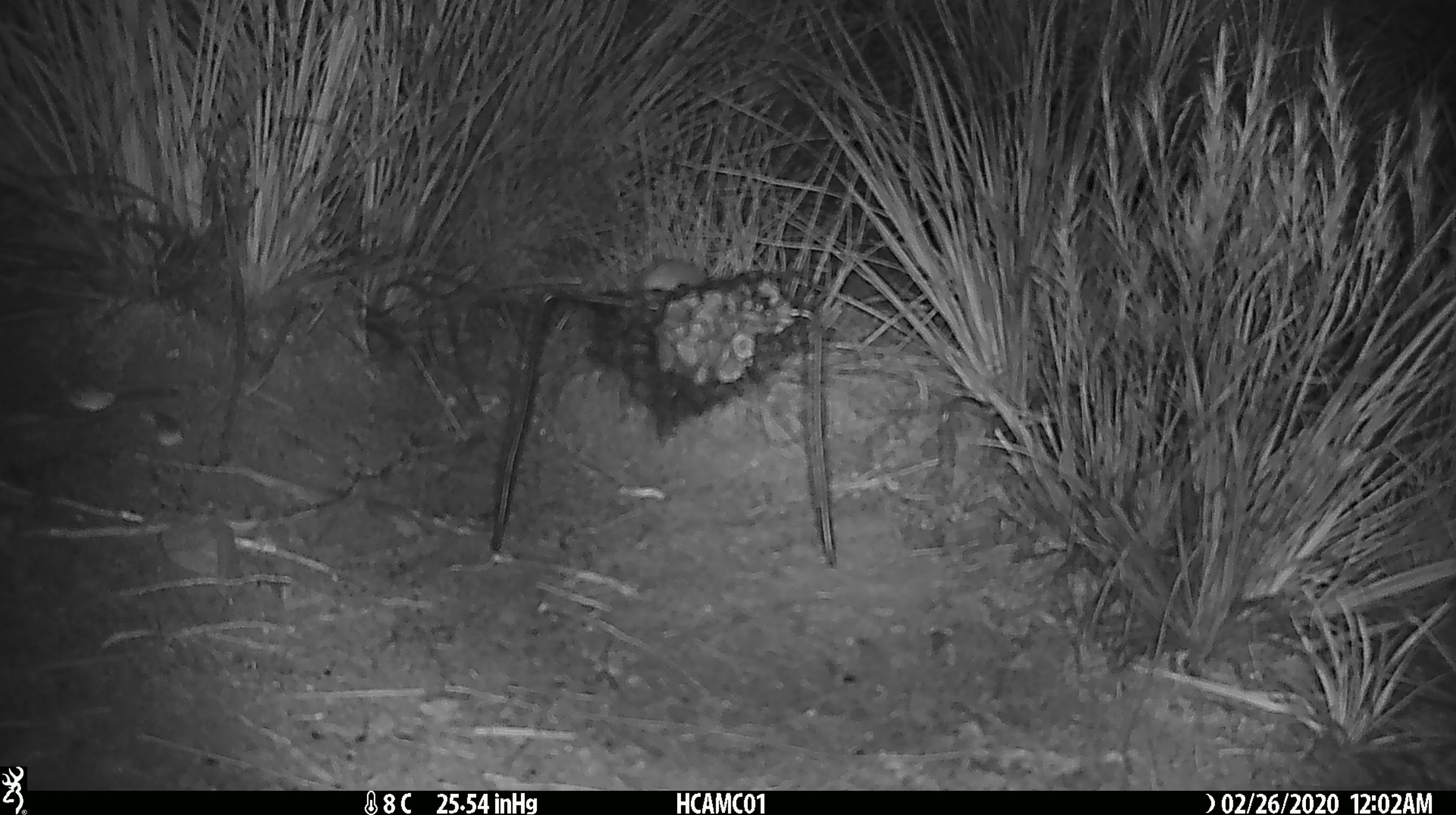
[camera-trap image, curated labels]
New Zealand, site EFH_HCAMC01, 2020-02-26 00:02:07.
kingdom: Animalia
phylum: Chordata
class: Mammalia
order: Rodentia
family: Muridae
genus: Mus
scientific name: Mus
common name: mouse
Mouse (Mus).